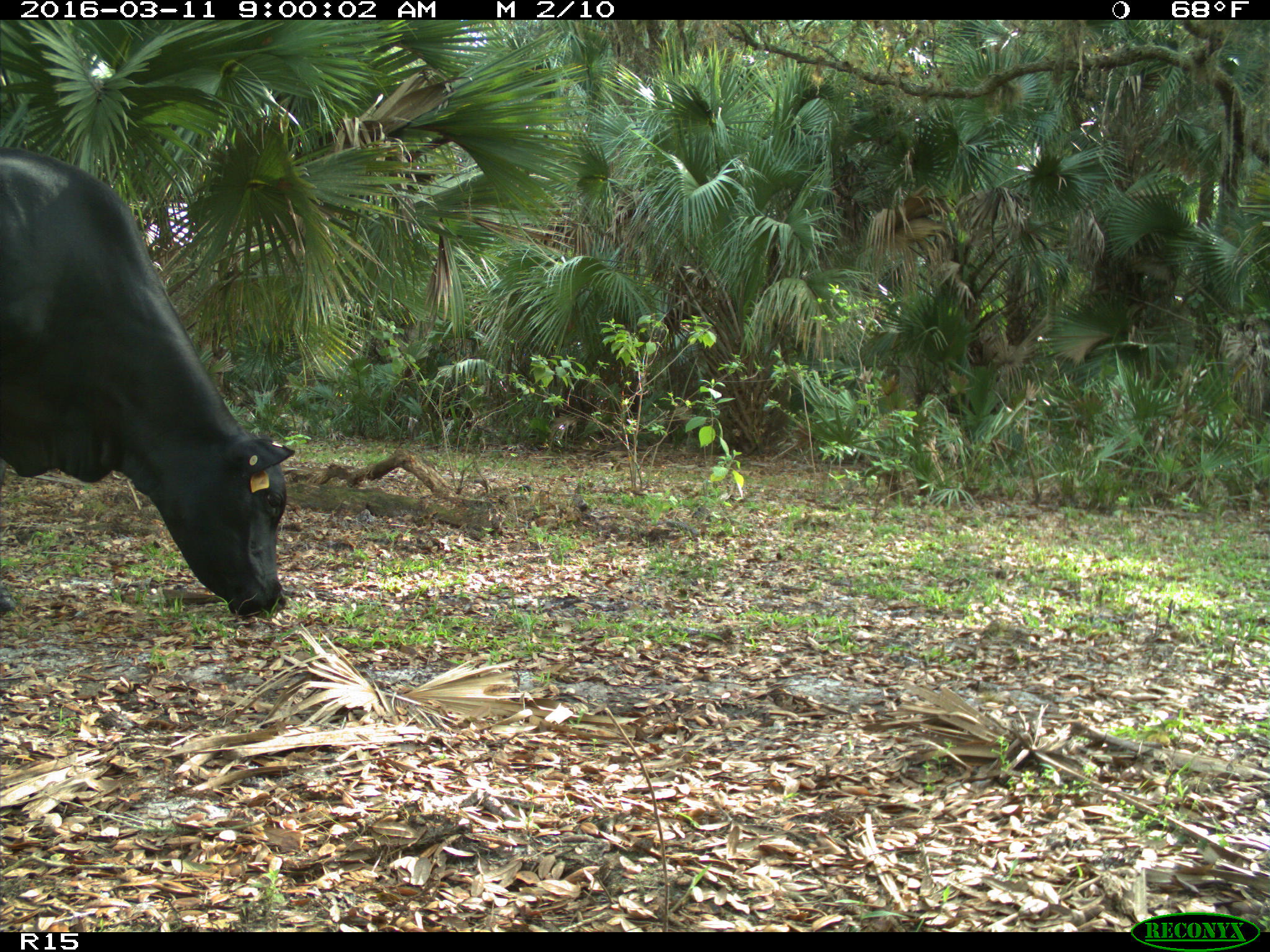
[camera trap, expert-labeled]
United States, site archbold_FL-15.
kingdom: Animalia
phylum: Chordata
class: Mammalia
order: Artiodactyla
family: Bovidae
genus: Bos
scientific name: Bos taurus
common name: domestic cow